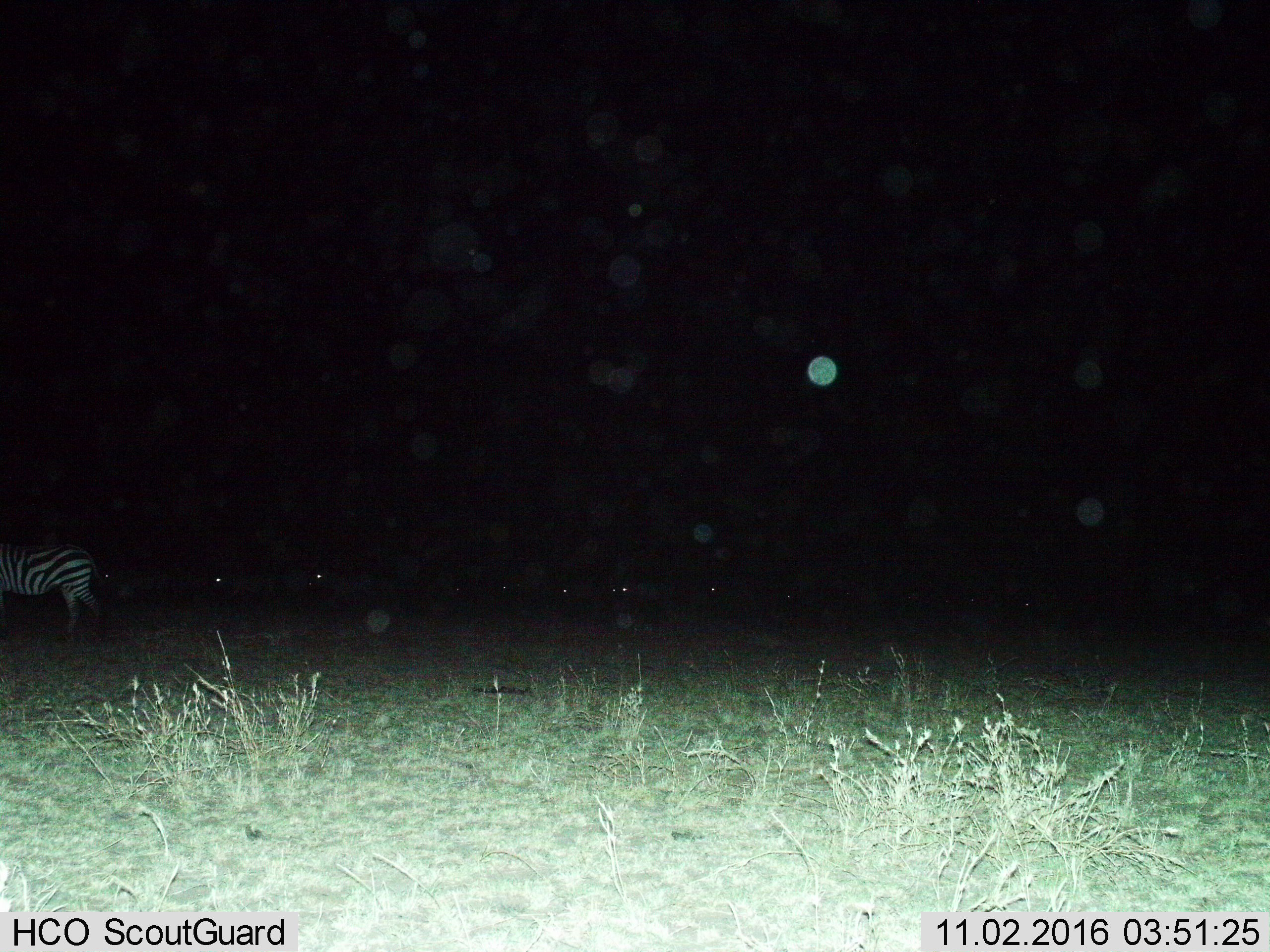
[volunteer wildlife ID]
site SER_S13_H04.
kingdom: Animalia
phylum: Chordata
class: Mammalia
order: Perissodactyla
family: Equidae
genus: Equus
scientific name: Equus quagga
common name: plains zebra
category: zebraplains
Zebraplains (plains zebra) (Equus quagga), count 10. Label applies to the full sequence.